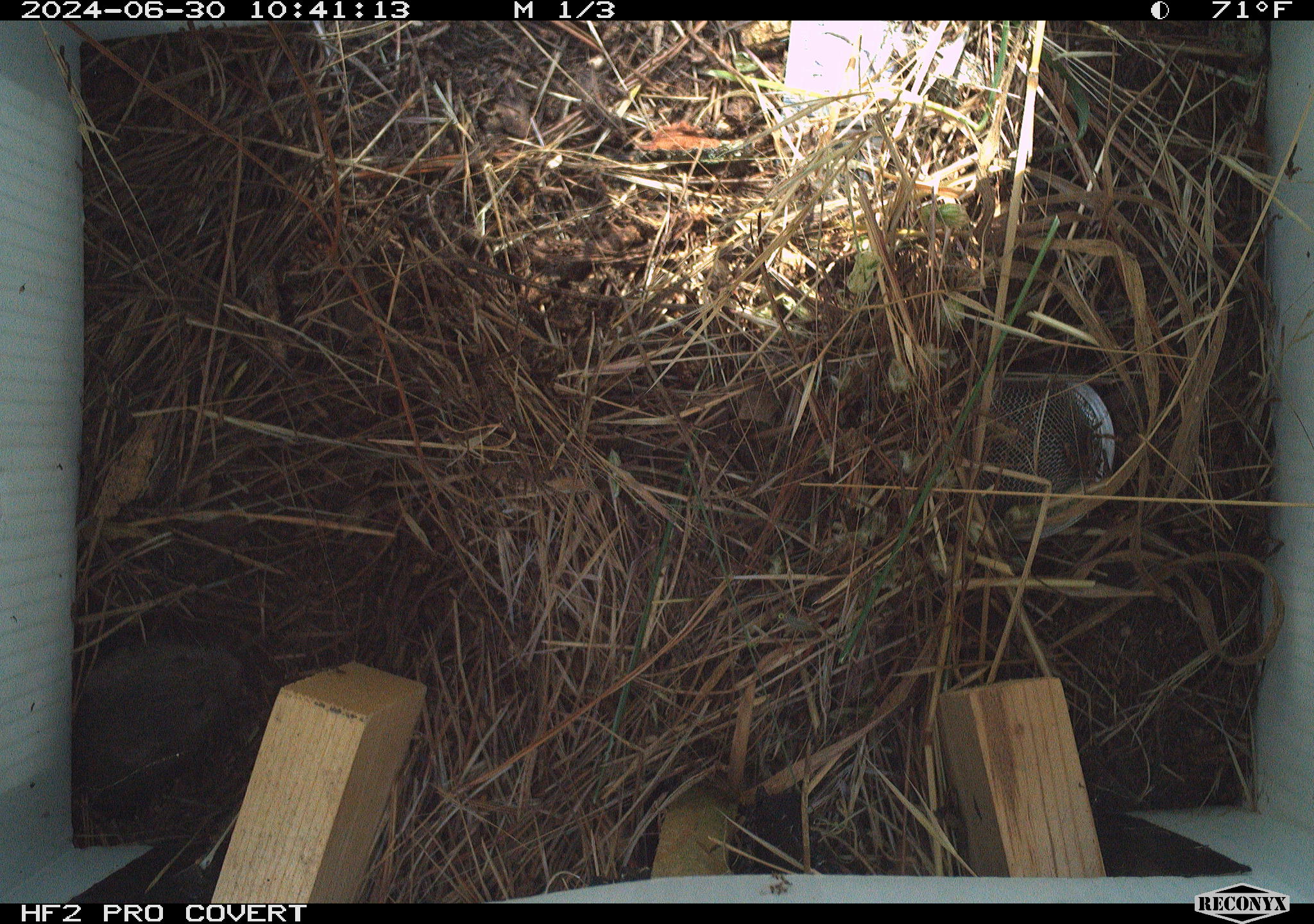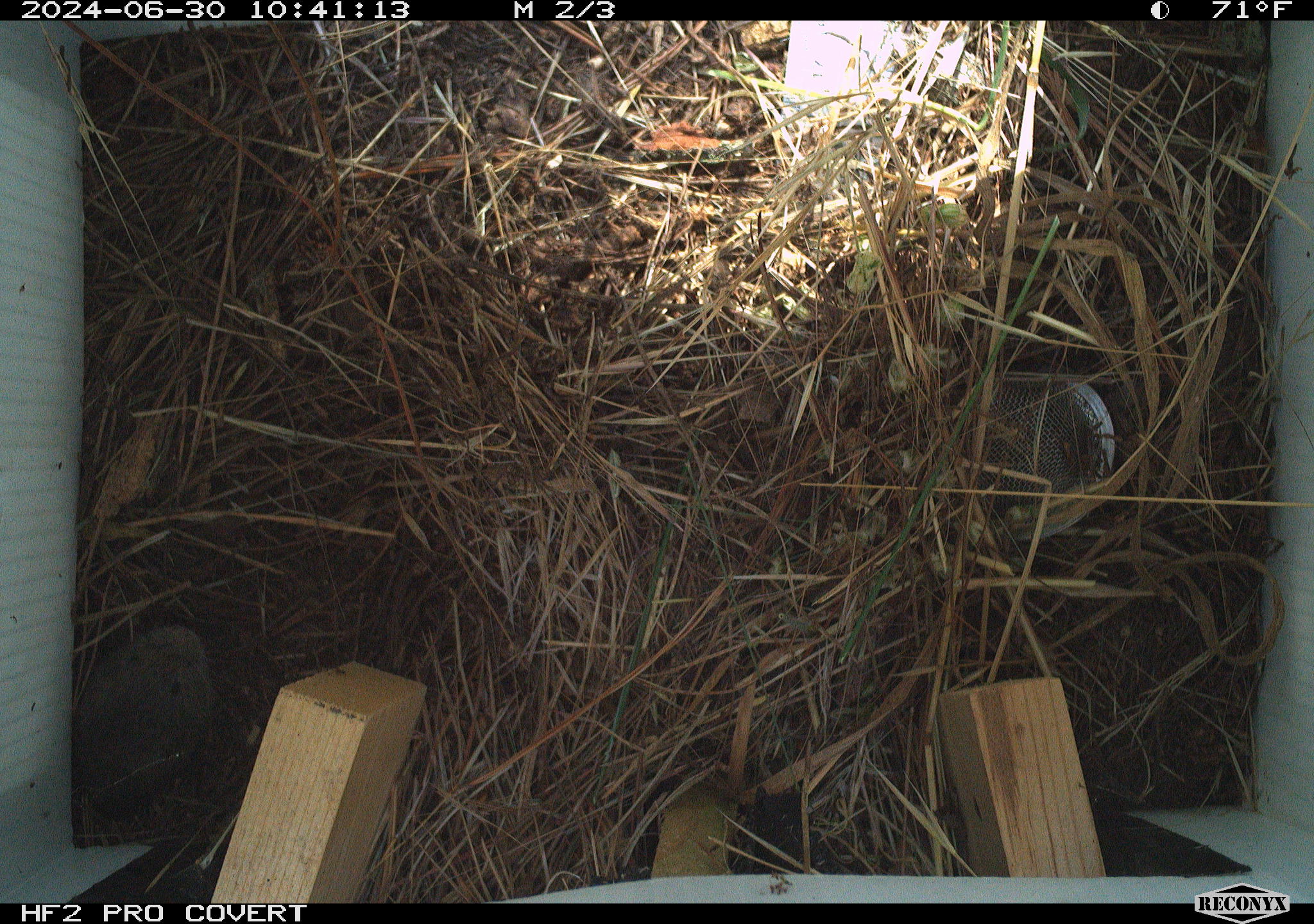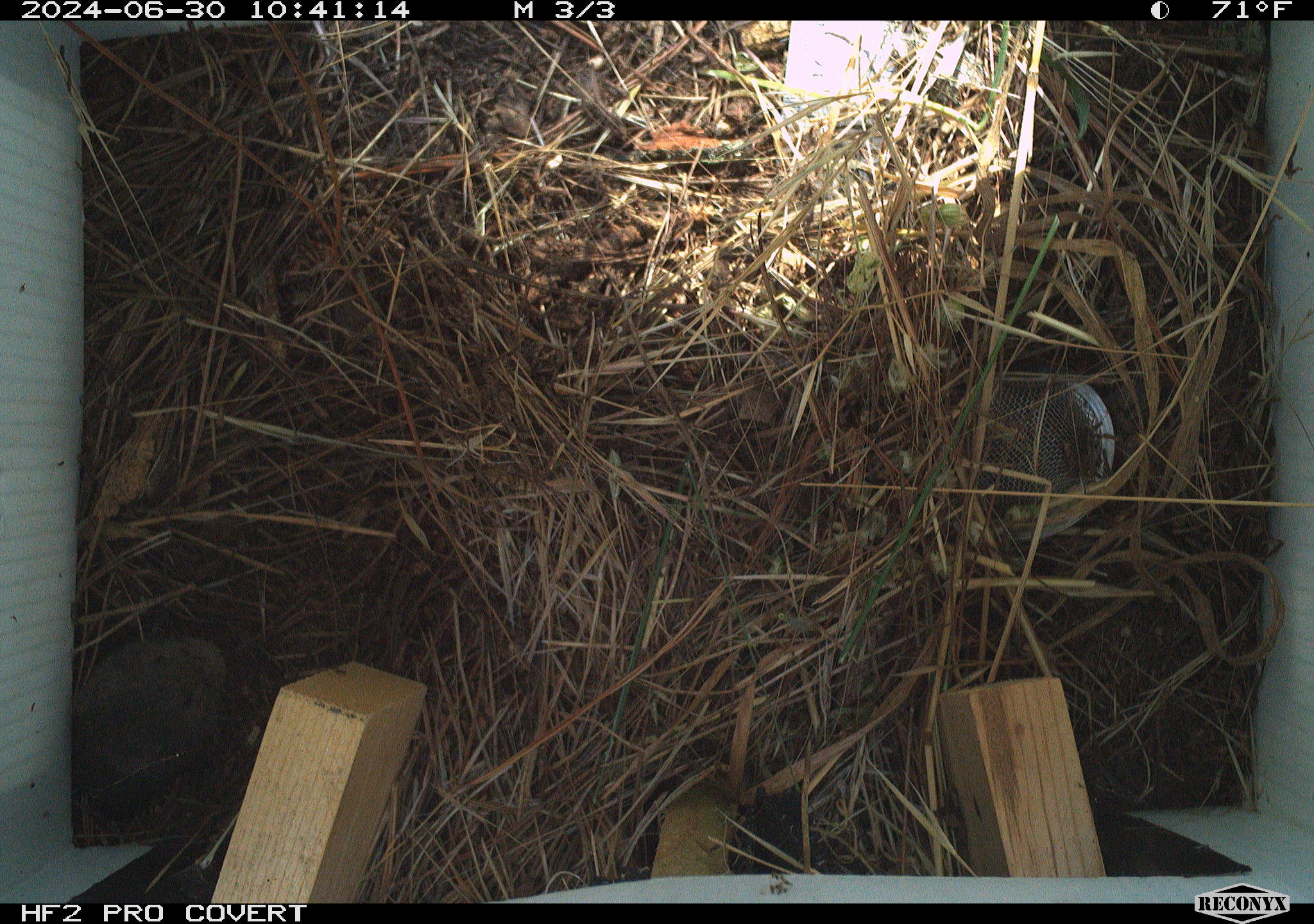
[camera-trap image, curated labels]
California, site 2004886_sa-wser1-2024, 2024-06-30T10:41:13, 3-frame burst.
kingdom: Animalia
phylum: Chordata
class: Mammalia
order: Rodentia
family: Cricetidae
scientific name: Arvicolinae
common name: voles, lemmings, and muskrats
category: arvicolinae subfamily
Arvicolinae subfamily (voles, lemmings, and muskrats) (Arvicolinae).